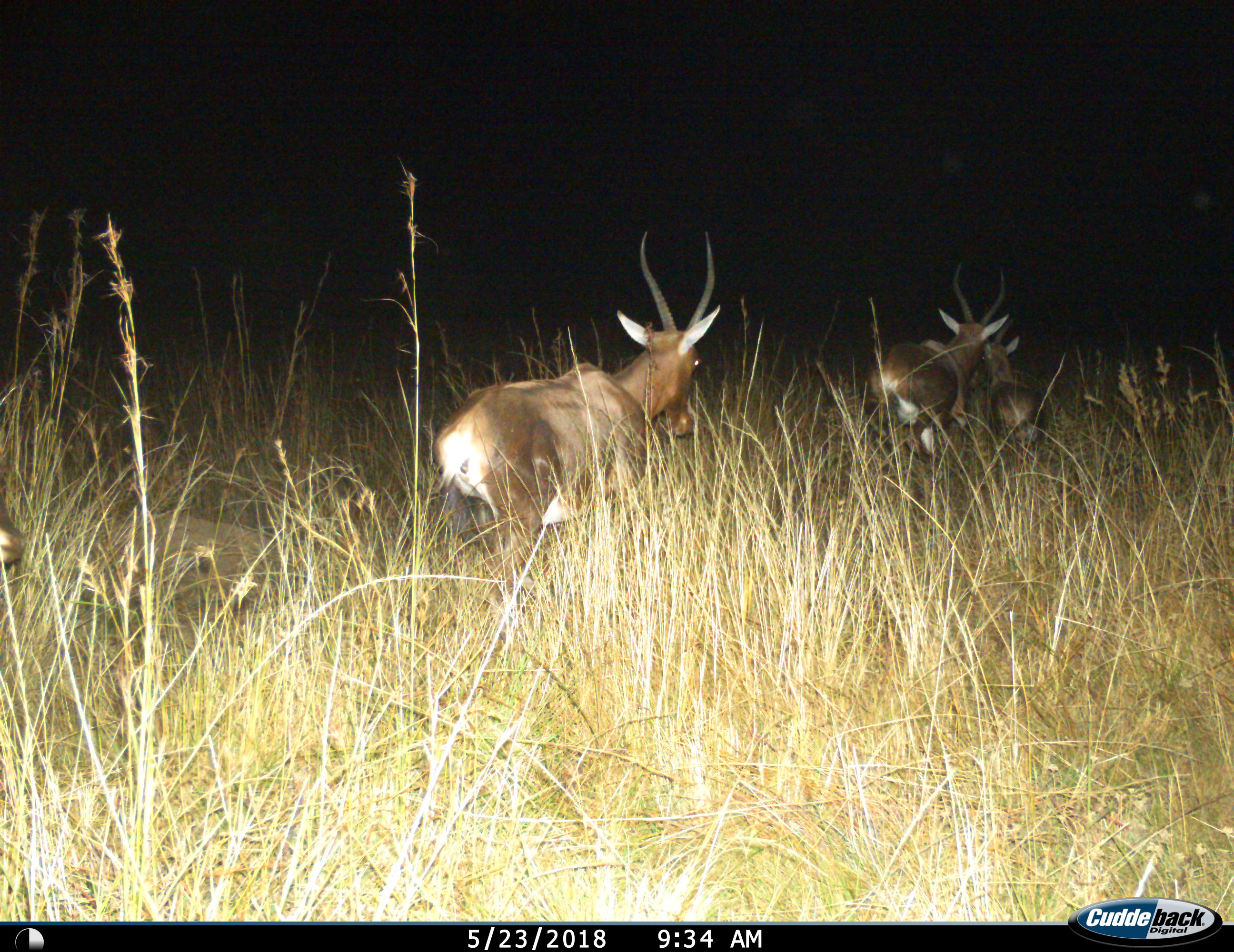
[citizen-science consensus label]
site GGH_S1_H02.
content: unidentified animal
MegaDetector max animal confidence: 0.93